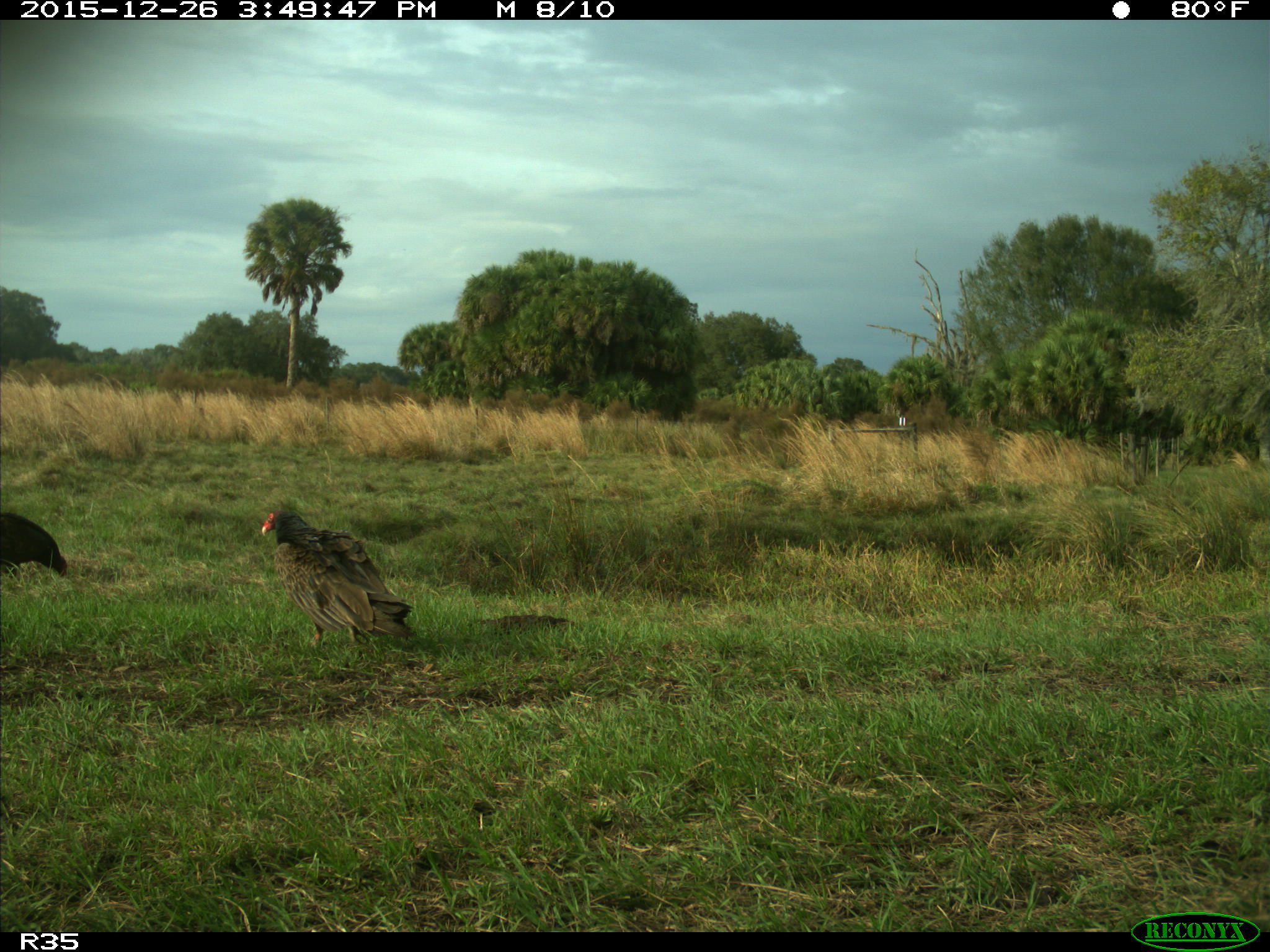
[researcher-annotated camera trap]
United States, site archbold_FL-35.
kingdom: Animalia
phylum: Chordata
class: Aves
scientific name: Aves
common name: birds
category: unidentified bird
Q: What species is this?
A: Unidentified bird (birds) (Aves).